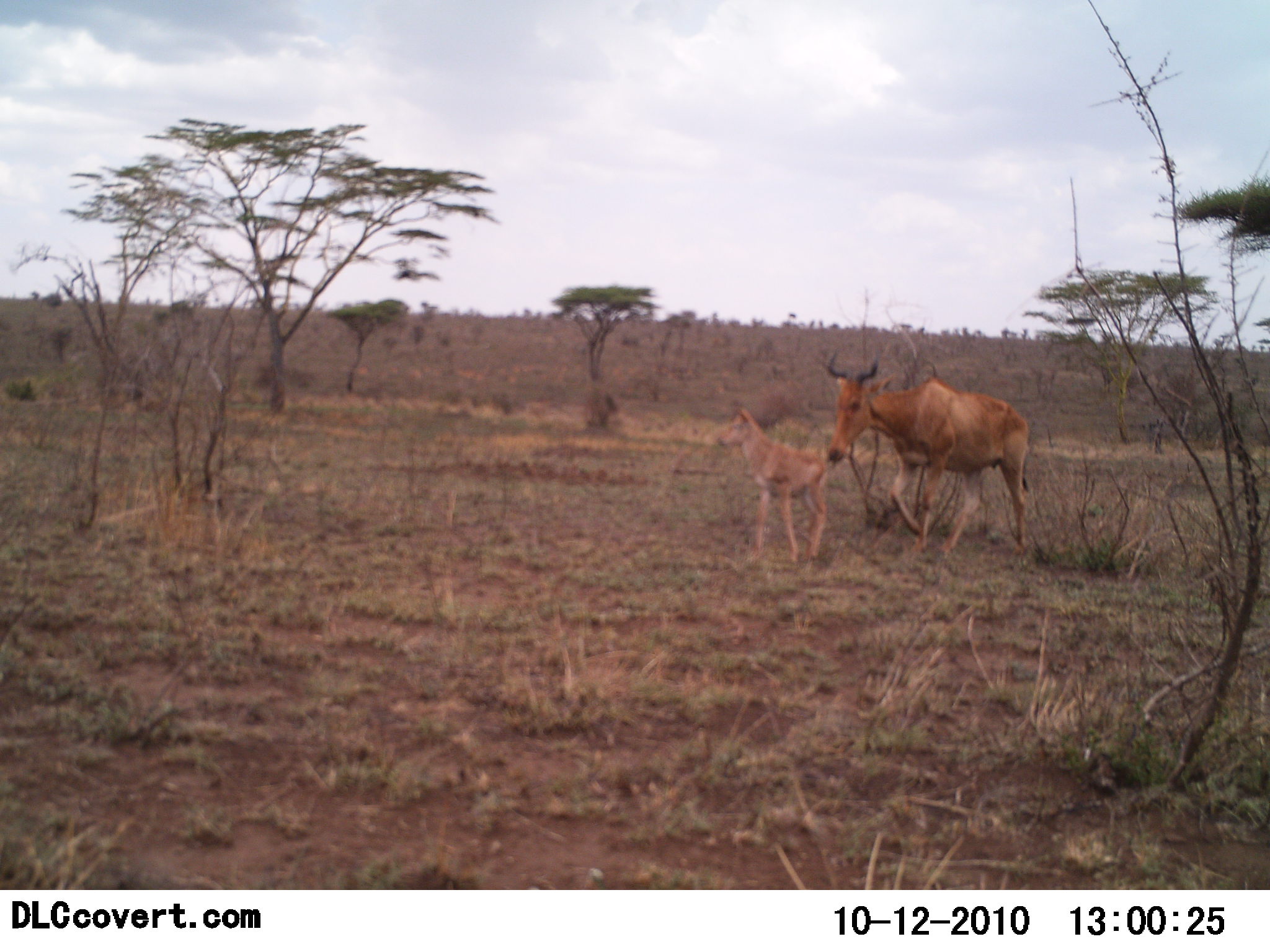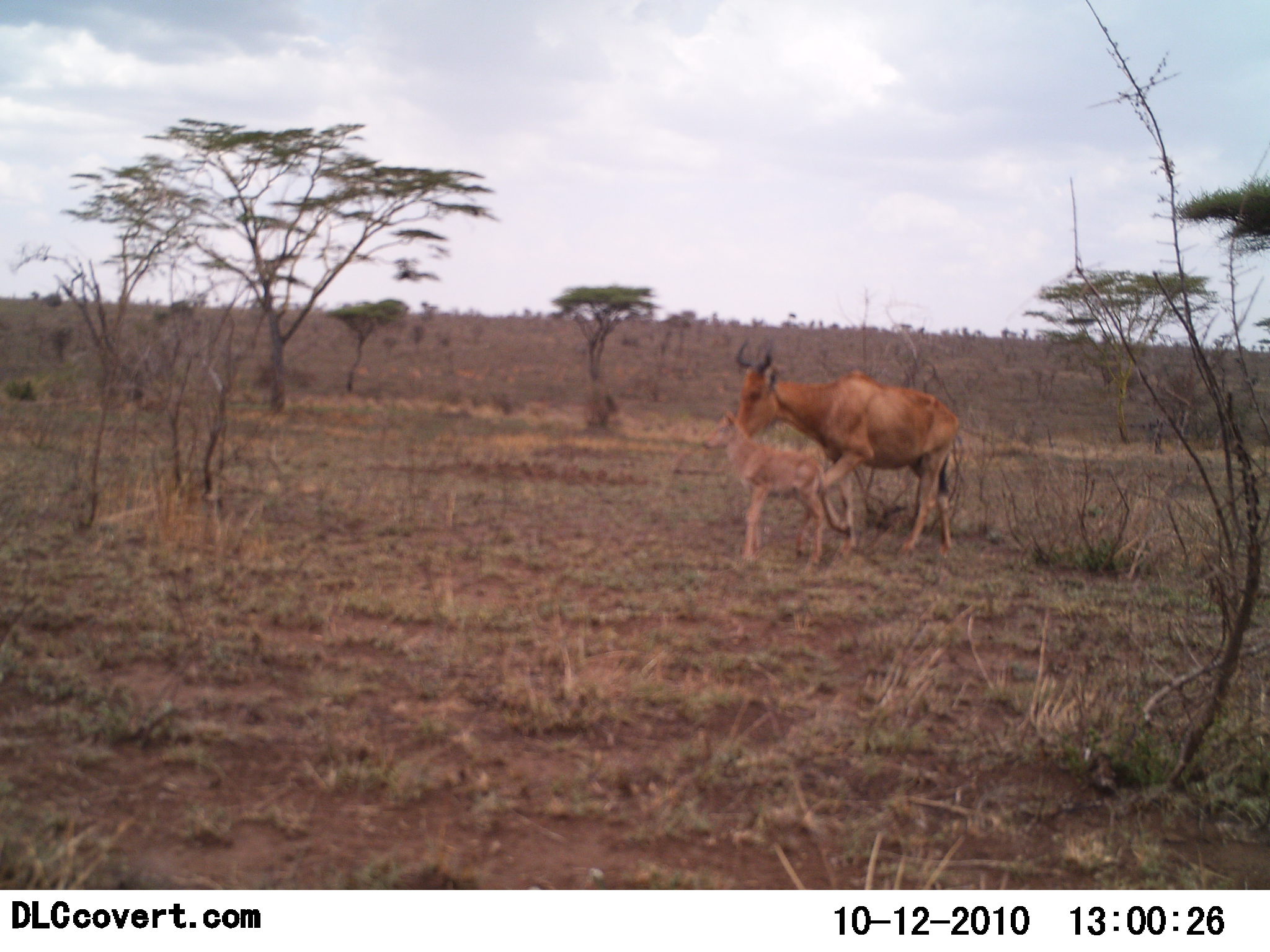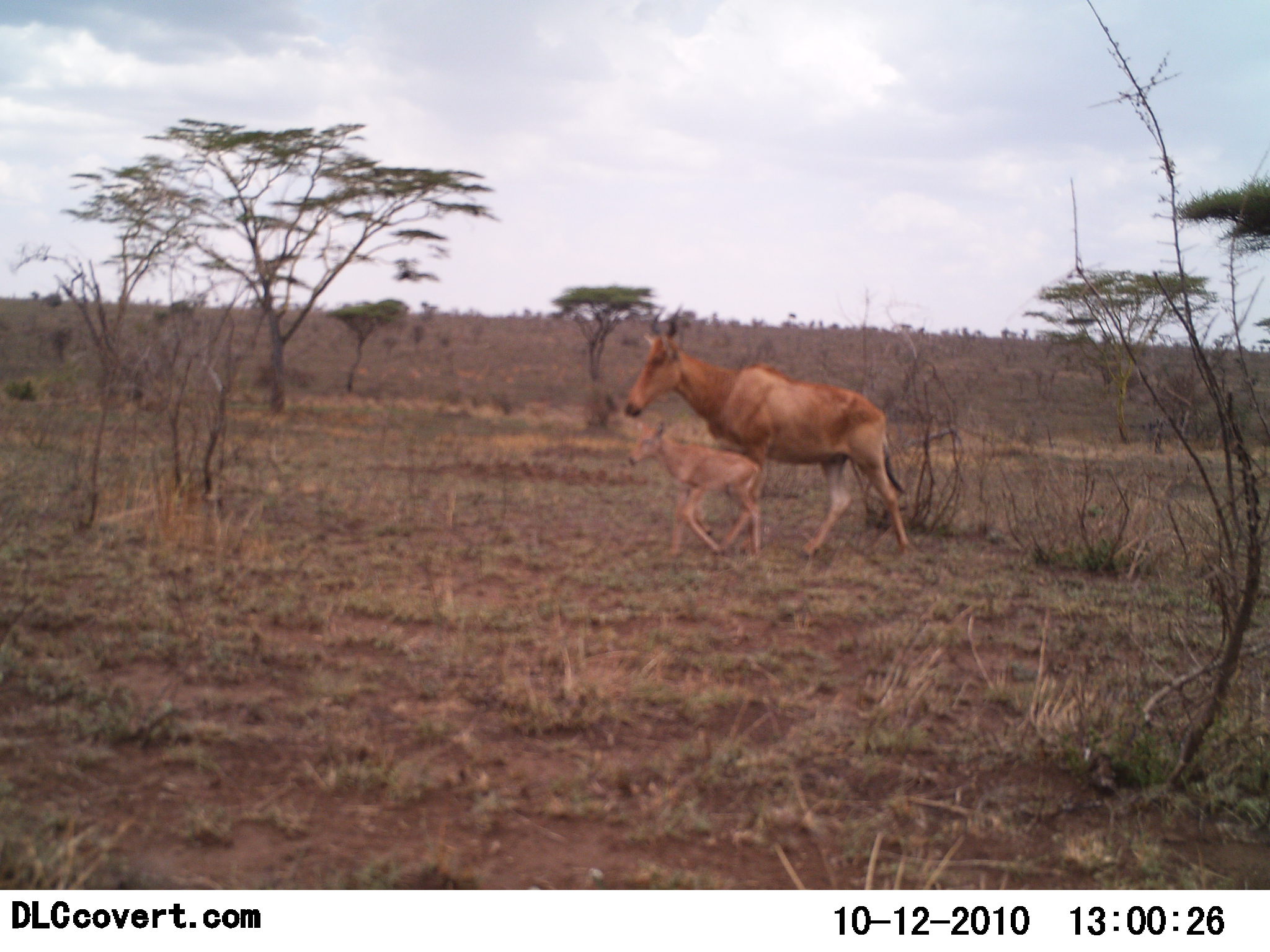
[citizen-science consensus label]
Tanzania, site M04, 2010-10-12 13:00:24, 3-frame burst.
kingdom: Animalia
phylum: Chordata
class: Mammalia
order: Artiodactyla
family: Bovidae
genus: Alcelaphus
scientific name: Alcelaphus buselaphus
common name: hartebeest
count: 2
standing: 23%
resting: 0%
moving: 77%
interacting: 8%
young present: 100%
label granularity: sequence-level